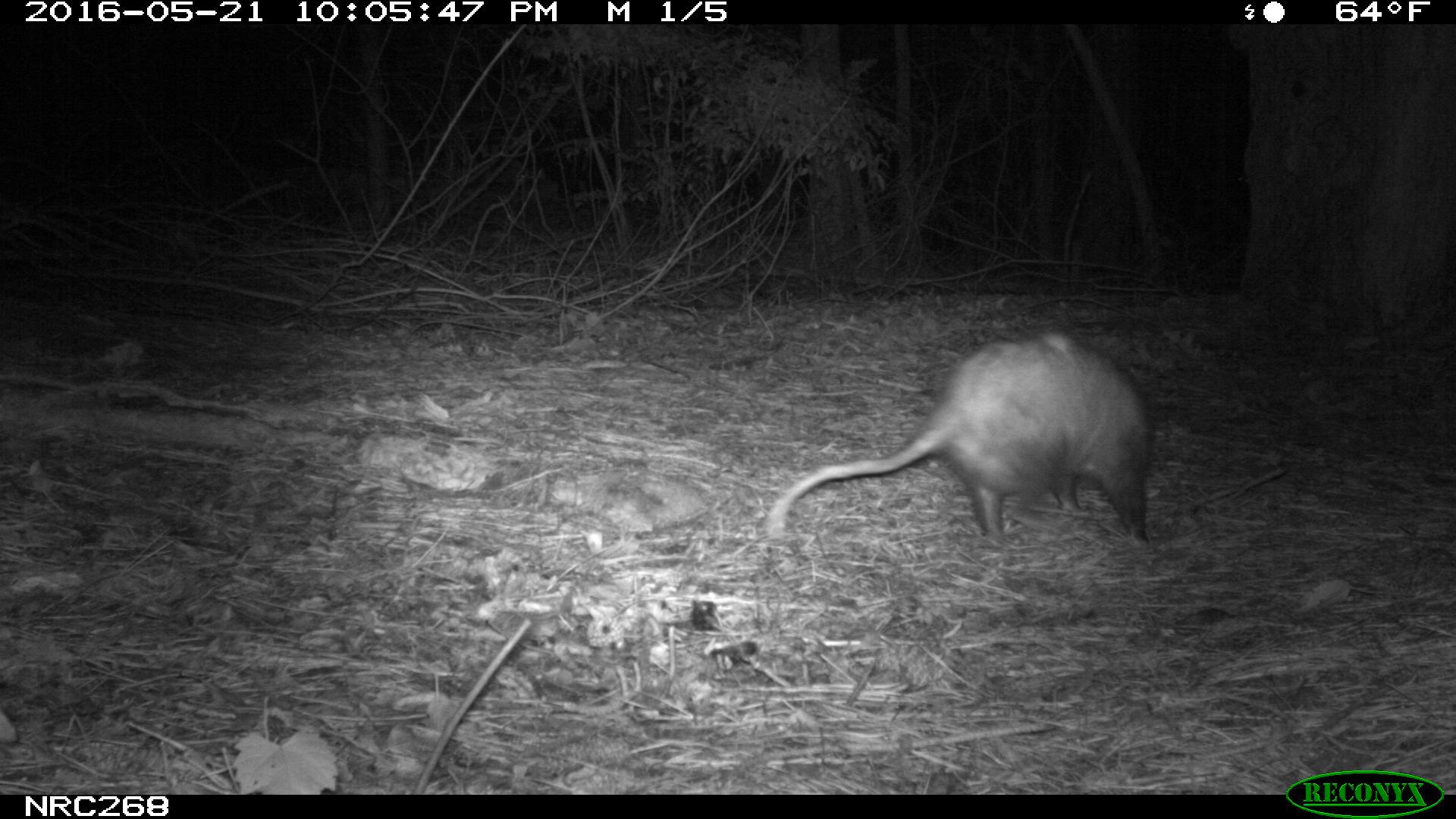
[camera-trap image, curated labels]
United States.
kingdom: Animalia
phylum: Chordata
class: Mammalia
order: Didelphimorphia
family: Didelphidae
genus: Didelphis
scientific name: Didelphis virginiana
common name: virginia opossum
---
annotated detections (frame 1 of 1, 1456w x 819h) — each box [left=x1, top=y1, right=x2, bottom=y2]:
Virginia Opossum: [left=758, top=325, right=1164, bottom=563]